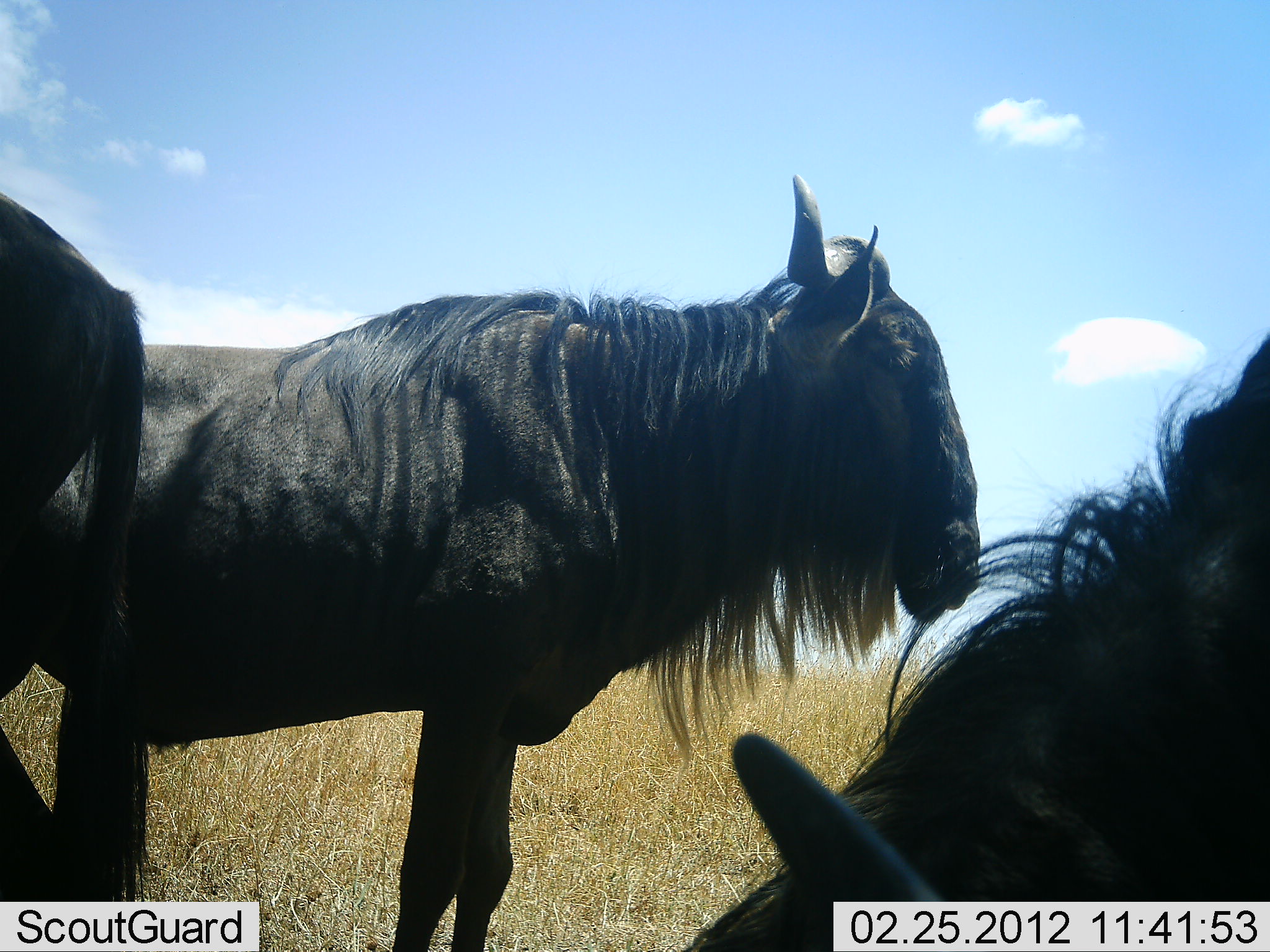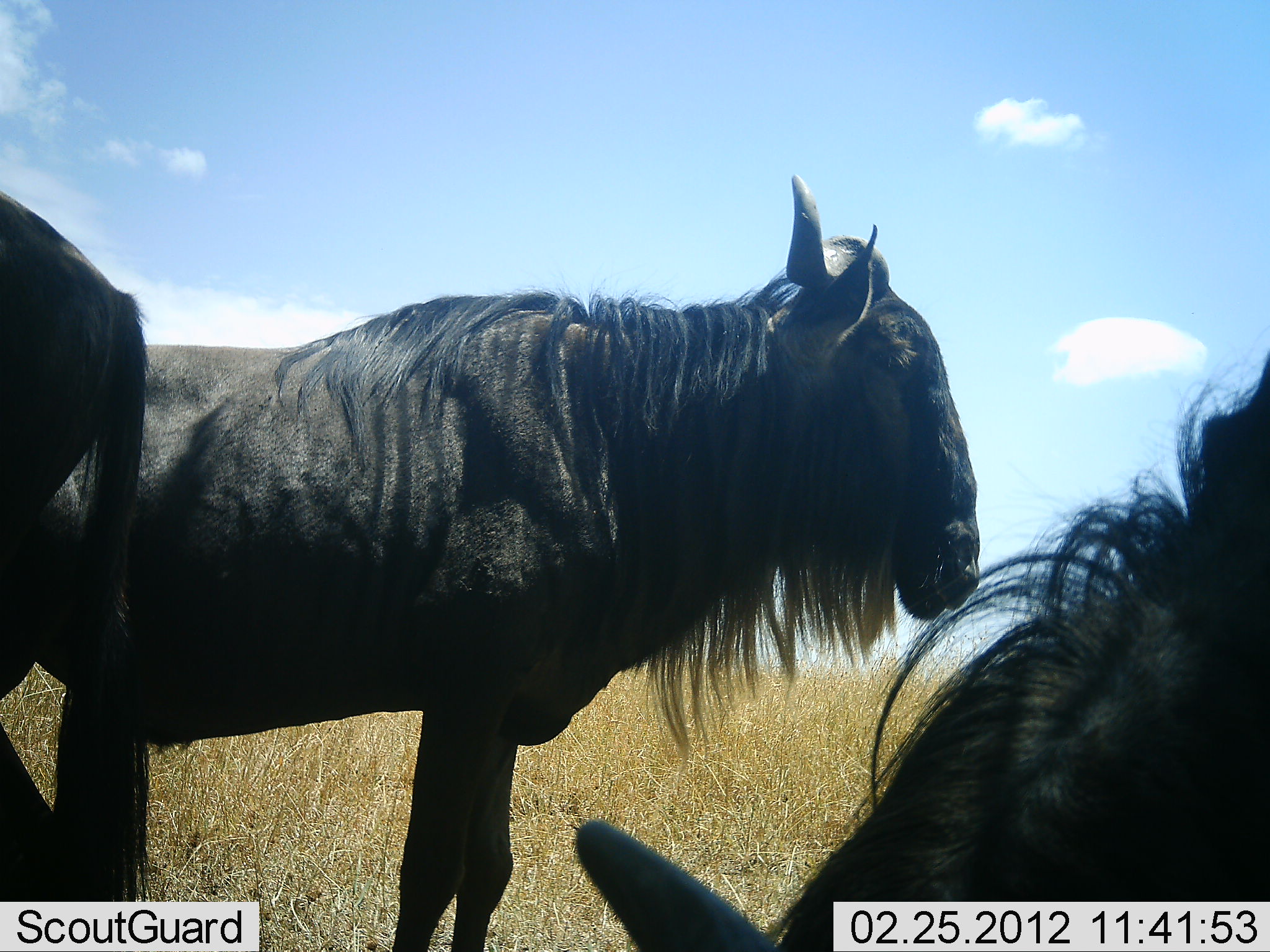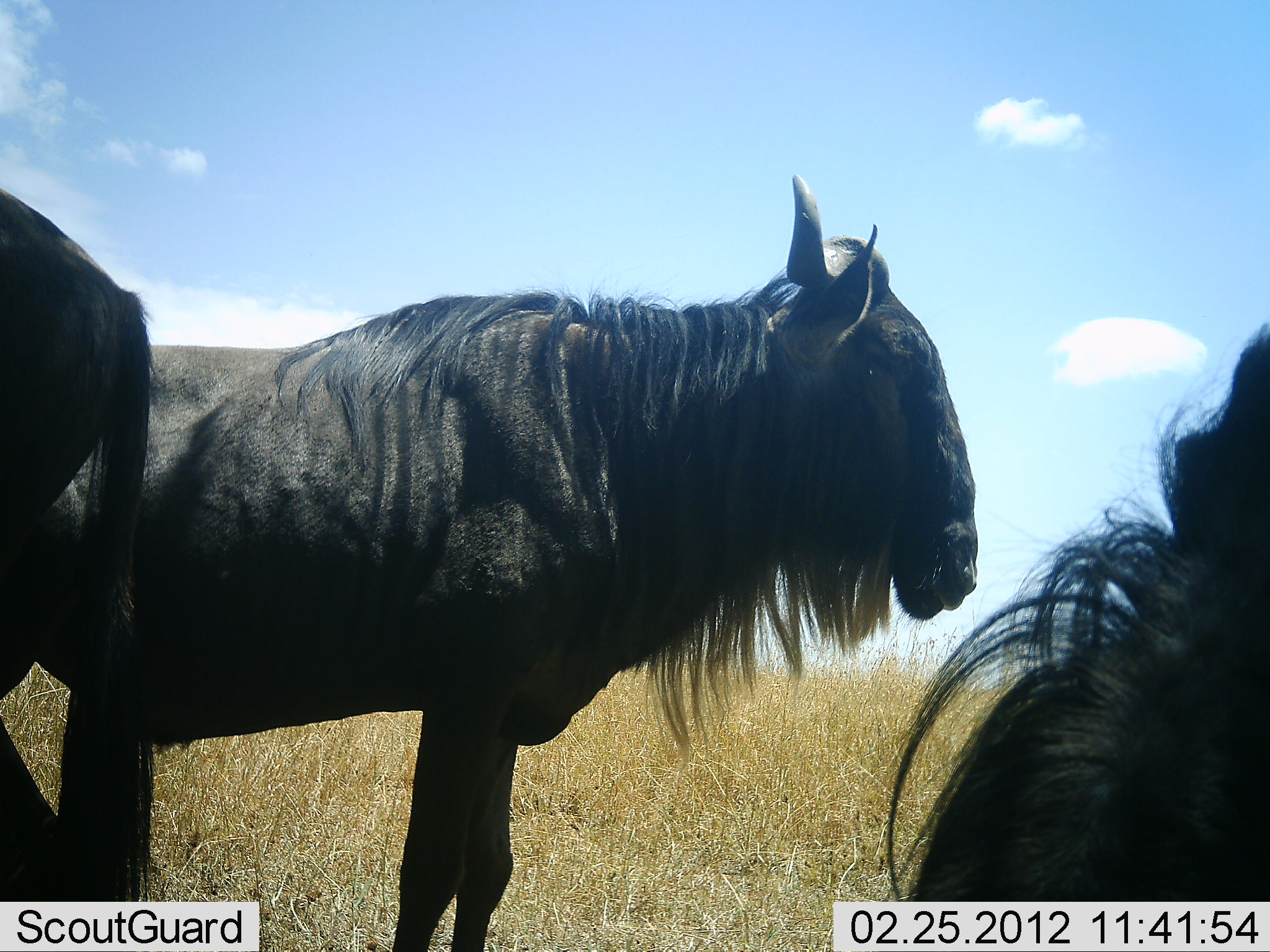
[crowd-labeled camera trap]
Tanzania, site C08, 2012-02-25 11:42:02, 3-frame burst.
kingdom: Animalia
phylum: Chordata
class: Mammalia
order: Artiodactyla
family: Bovidae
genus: Connochaetes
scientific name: Connochaetes taurinus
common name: blue wildebeest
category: wildebeest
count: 3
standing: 89%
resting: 19%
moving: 4%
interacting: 0%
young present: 0%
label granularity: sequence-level